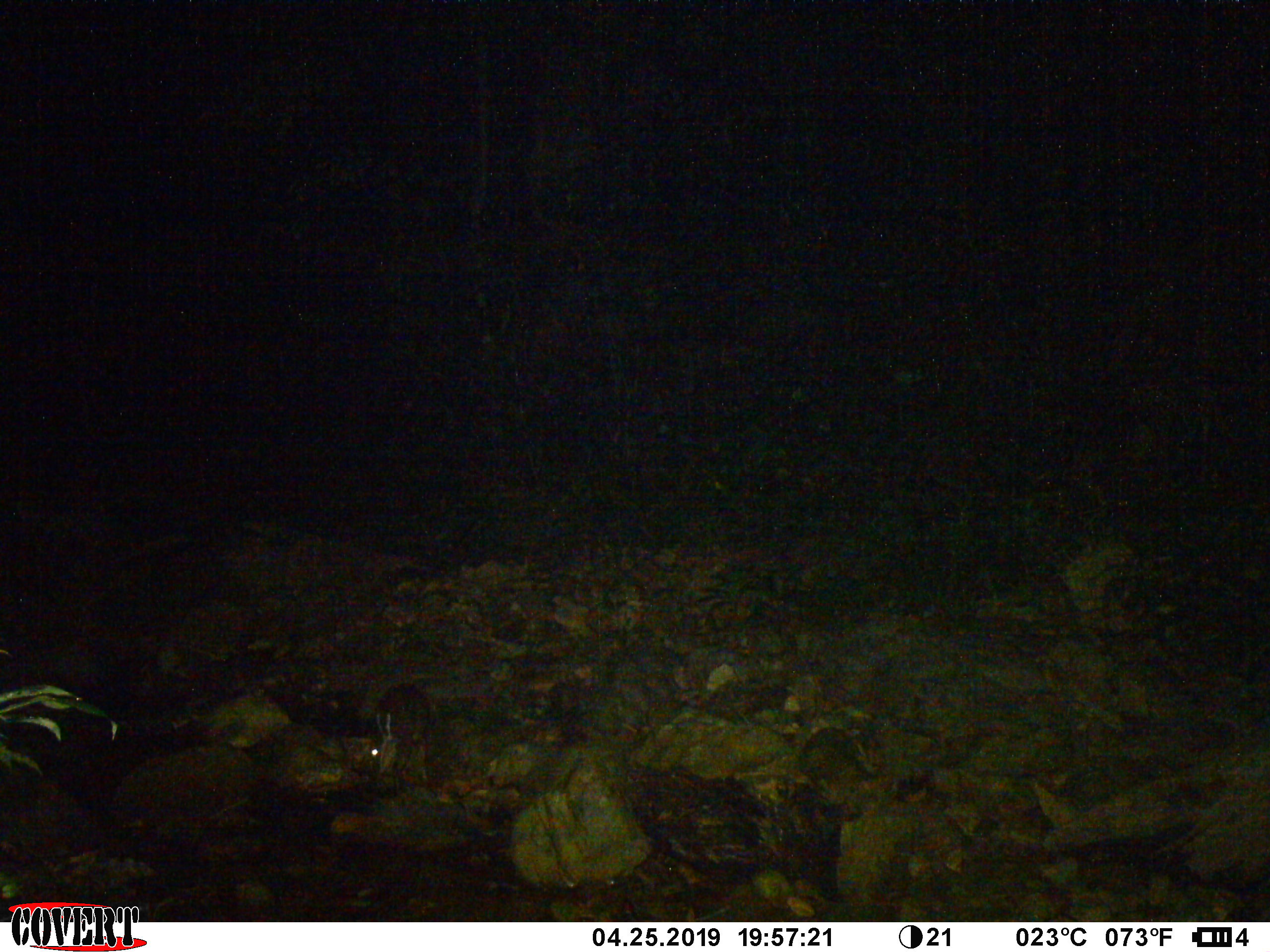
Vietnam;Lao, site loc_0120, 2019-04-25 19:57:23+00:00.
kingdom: Animalia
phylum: Chordata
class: Mammalia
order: Artiodactyla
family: Cervidae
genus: Muntiacus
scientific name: Muntiacus rooseveltorum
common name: roosevelt's muntjac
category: roosevelts muntjac group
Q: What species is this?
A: Roosevelts muntjac group (roosevelt's muntjac) (Muntiacus rooseveltorum).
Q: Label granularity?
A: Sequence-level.